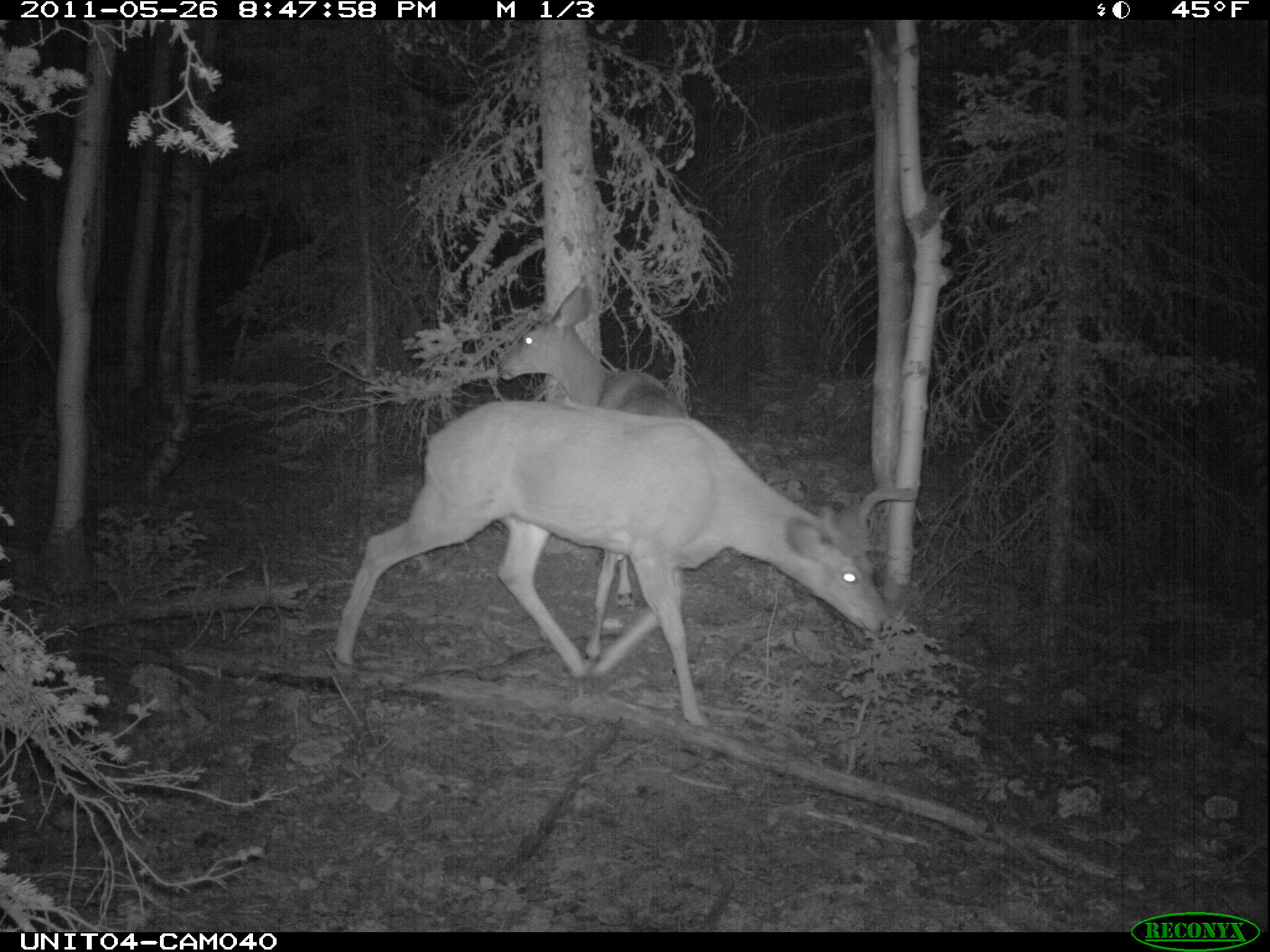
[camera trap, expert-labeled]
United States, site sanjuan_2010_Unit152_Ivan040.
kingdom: Animalia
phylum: Chordata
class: Mammalia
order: Artiodactyla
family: Cervidae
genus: Odocoileus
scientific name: Odocoileus hemionus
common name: mule deer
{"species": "Odocoileus hemionus (mule deer)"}